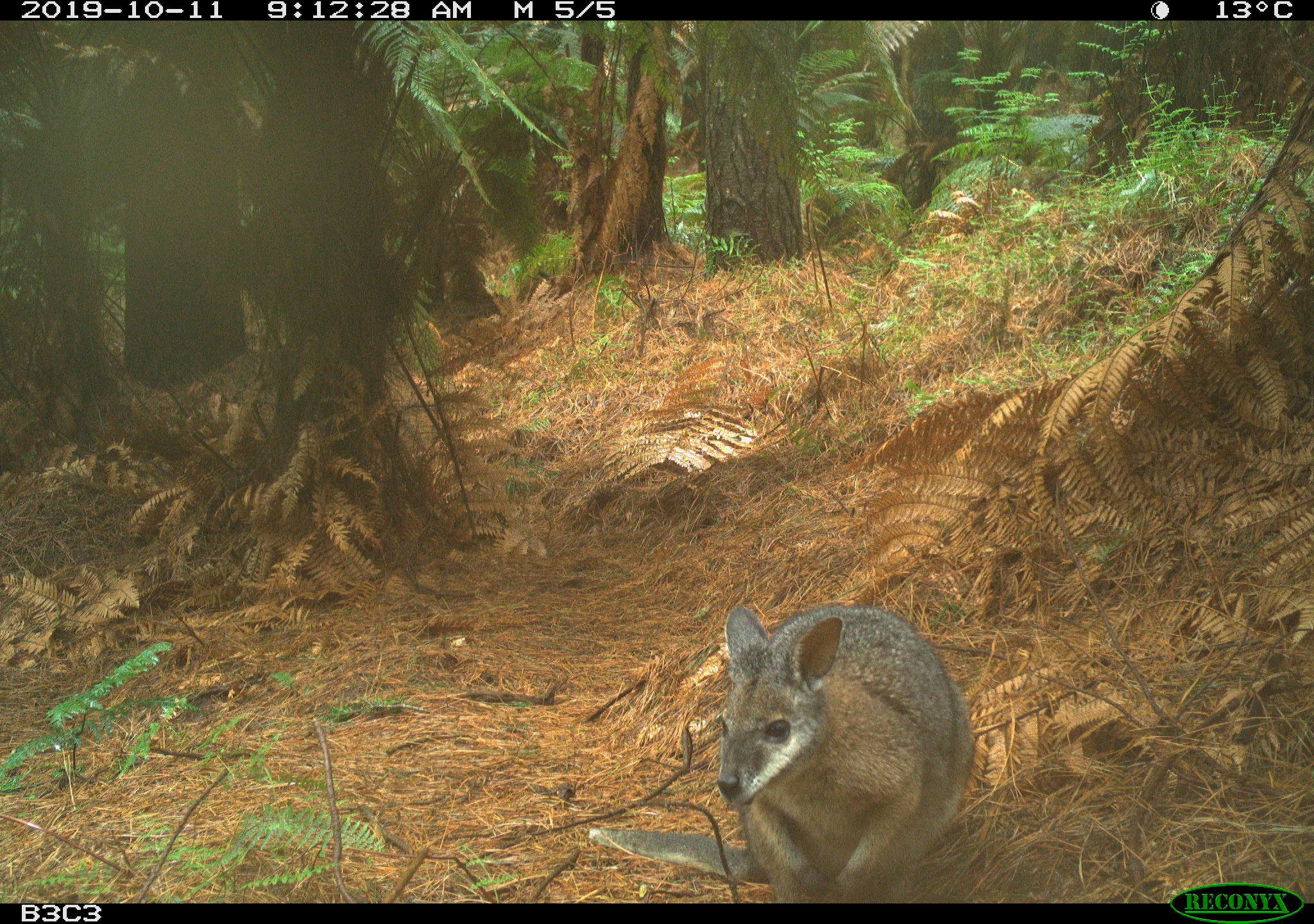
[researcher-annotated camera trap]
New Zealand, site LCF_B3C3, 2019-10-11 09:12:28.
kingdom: Animalia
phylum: Chordata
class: Mammalia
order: Diprotodontia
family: Macropodidae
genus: Notamacropus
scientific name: Notamacropus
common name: wallaby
Wallaby (Notamacropus).